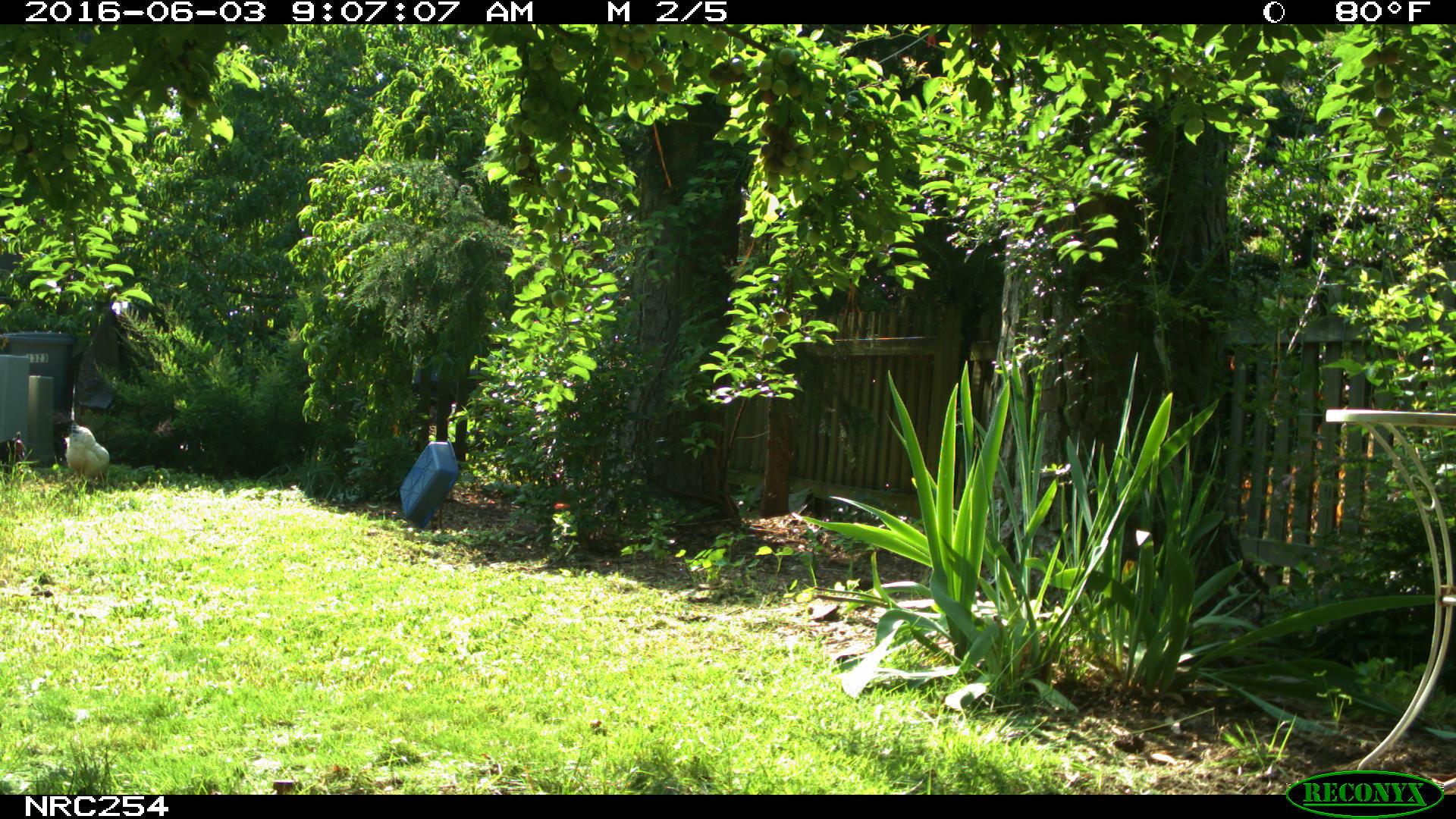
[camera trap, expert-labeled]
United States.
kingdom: Animalia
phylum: Chordata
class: Aves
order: Galliformes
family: Phasianidae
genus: Gallus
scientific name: Gallus gallus domesticus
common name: domestic chicken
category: Chicken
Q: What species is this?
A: Chicken (domestic chicken) (Gallus gallus domesticus).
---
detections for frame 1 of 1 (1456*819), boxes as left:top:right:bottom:
Chicken: 58:415:116:493